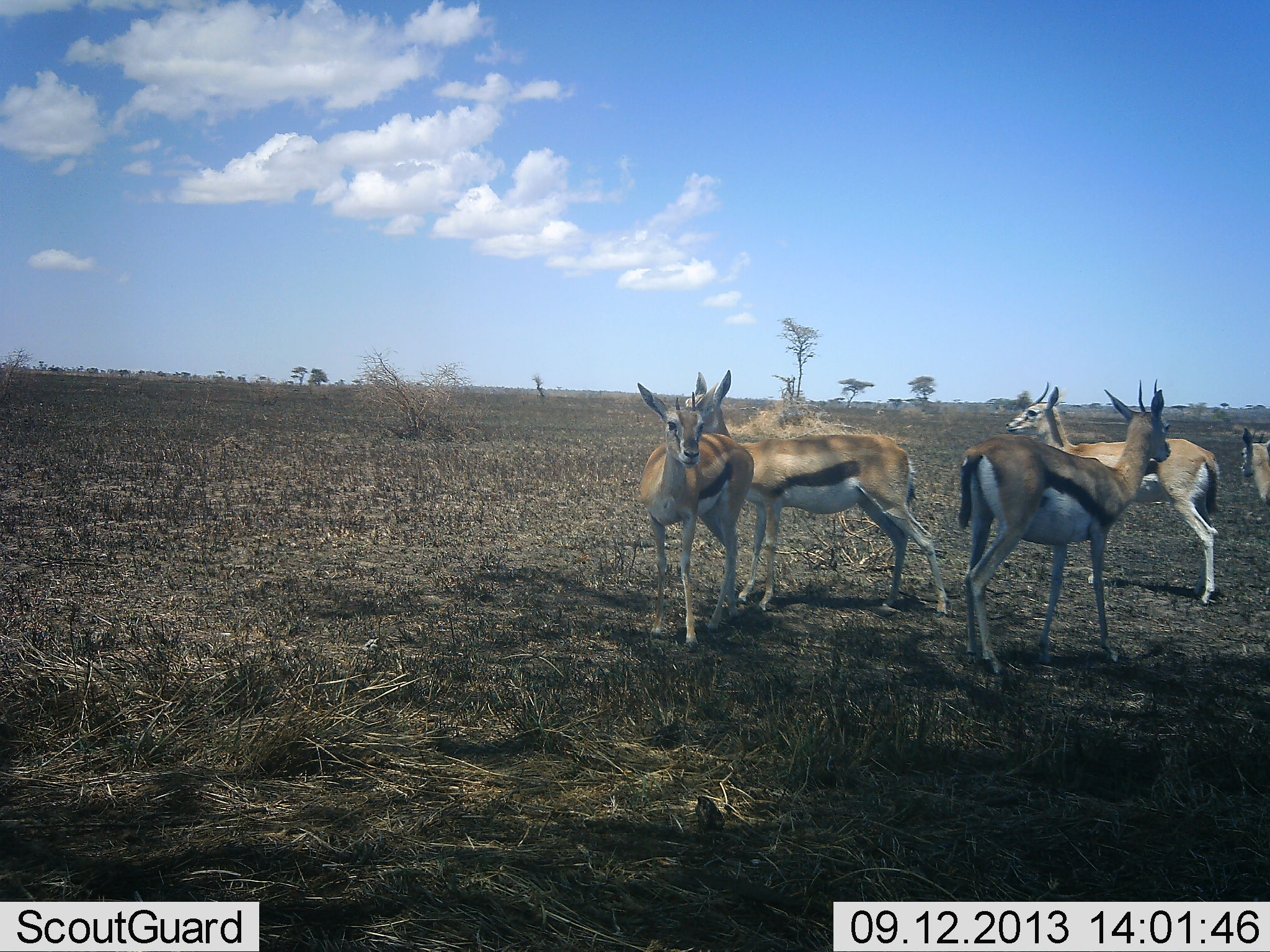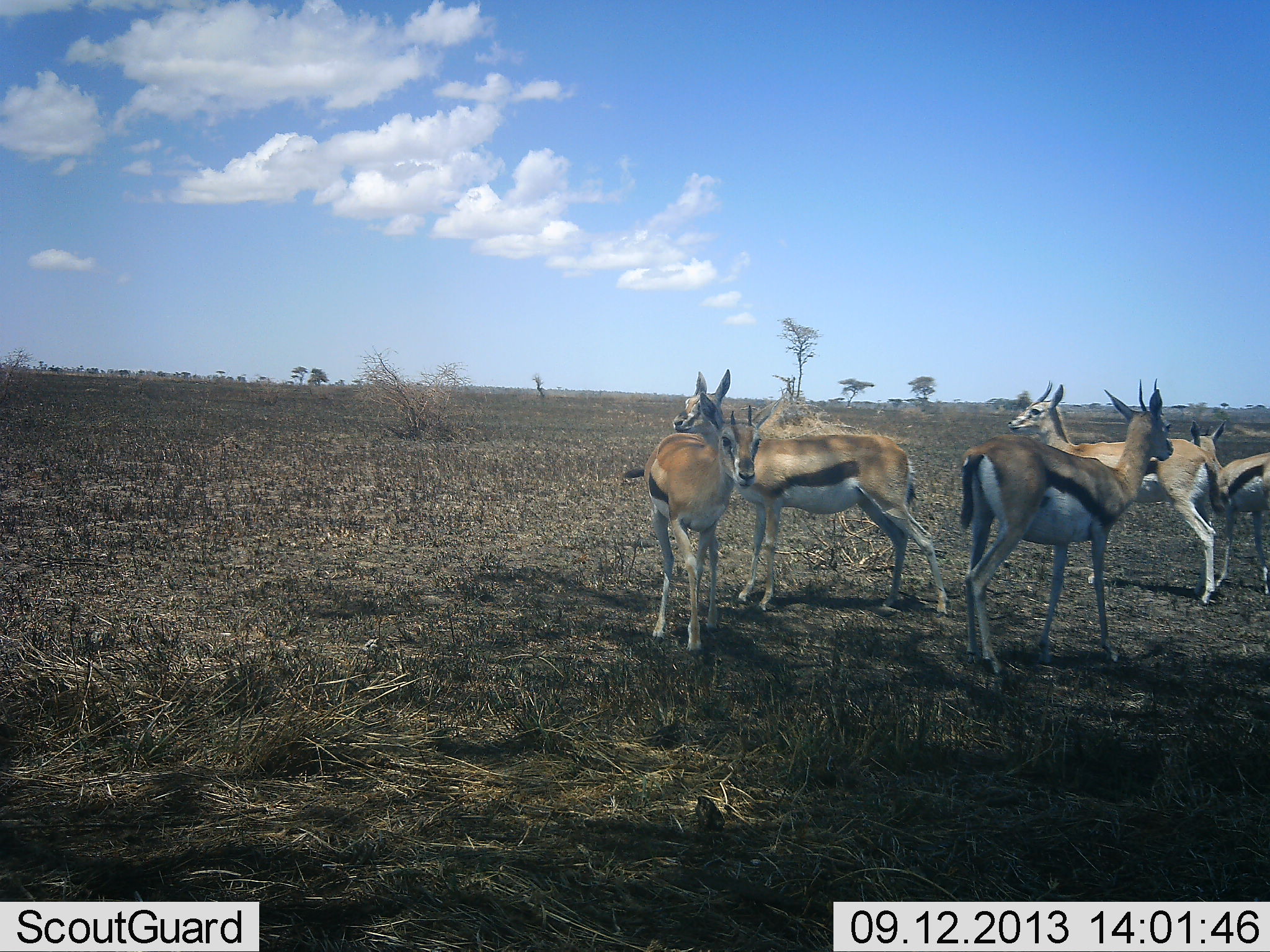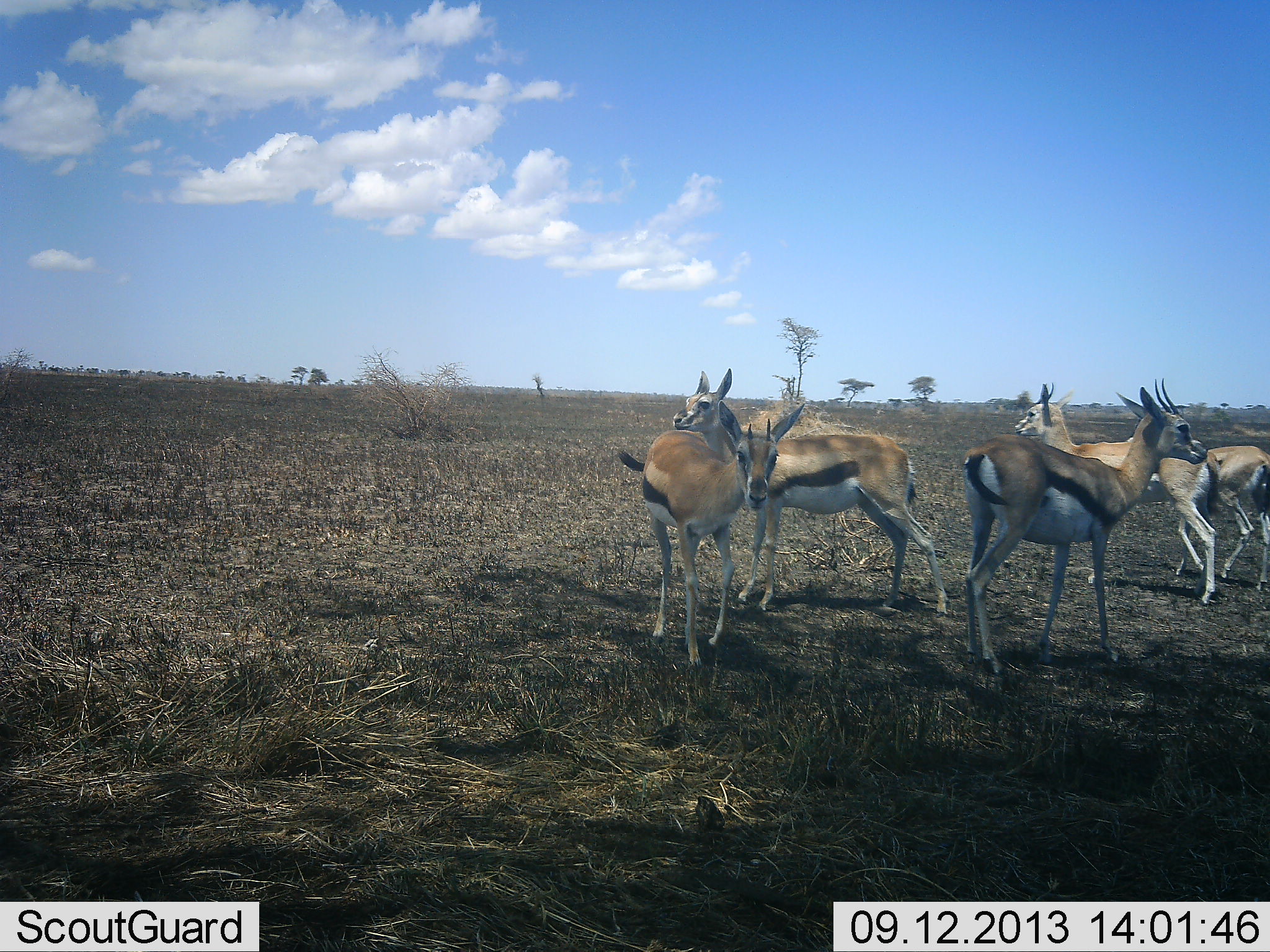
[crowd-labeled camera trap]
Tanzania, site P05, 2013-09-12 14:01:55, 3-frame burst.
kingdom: Animalia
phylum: Chordata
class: Mammalia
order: Artiodactyla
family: Bovidae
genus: Eudorcas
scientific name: Eudorcas thomsonii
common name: thomson's gazelle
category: gazellethomsons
Gazellethomsons (thomson's gazelle) (Eudorcas thomsonii), count 5. Behavior (volunteer vote fractions): standing 100%, resting 0%, moving 48%, interacting 0%. Young present (vote fraction): 9%. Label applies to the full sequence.